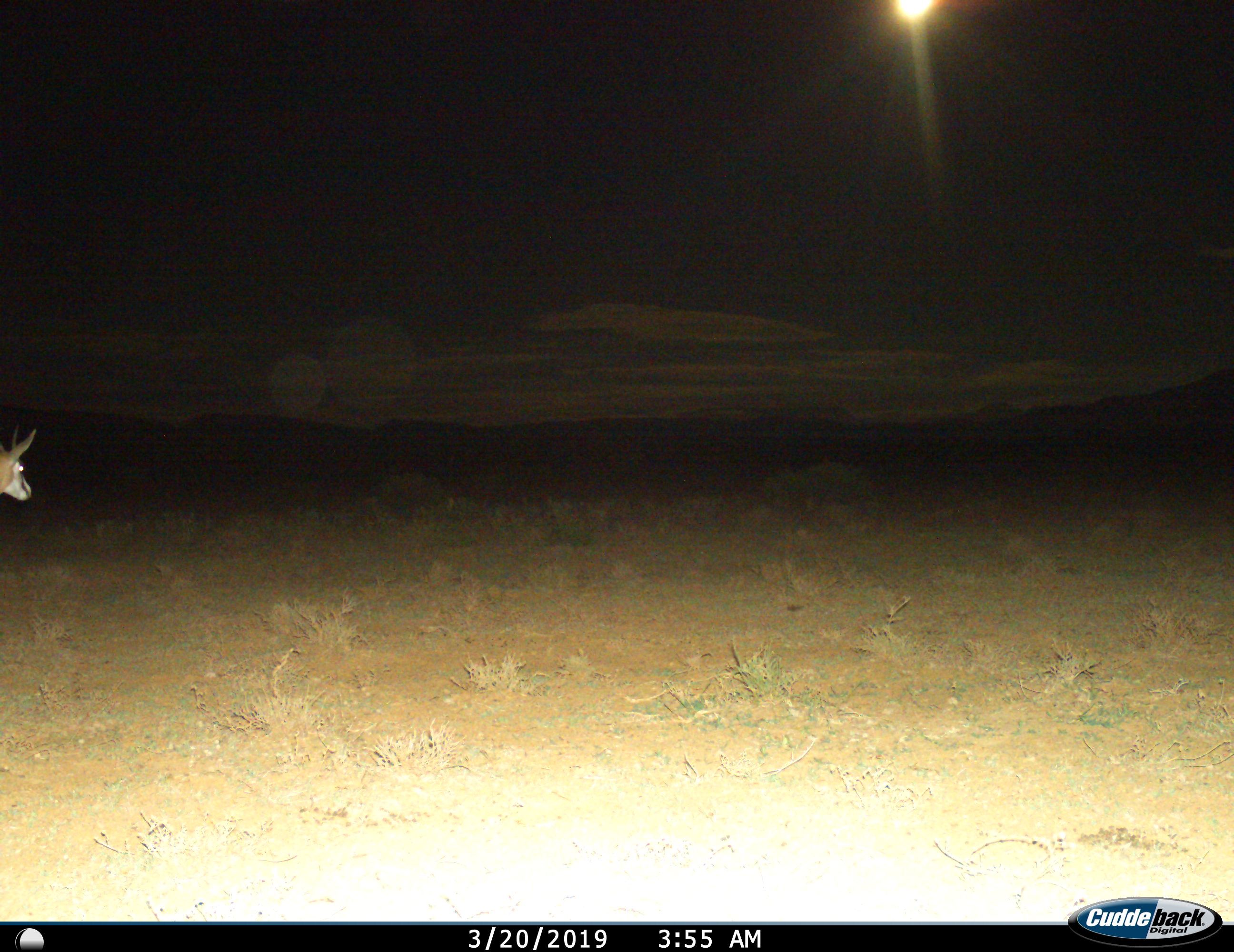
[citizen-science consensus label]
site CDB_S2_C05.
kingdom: Animalia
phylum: Chordata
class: Mammalia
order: Artiodactyla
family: Bovidae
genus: Antidorcas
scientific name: Antidorcas marsupialis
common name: springbok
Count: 1.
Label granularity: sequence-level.